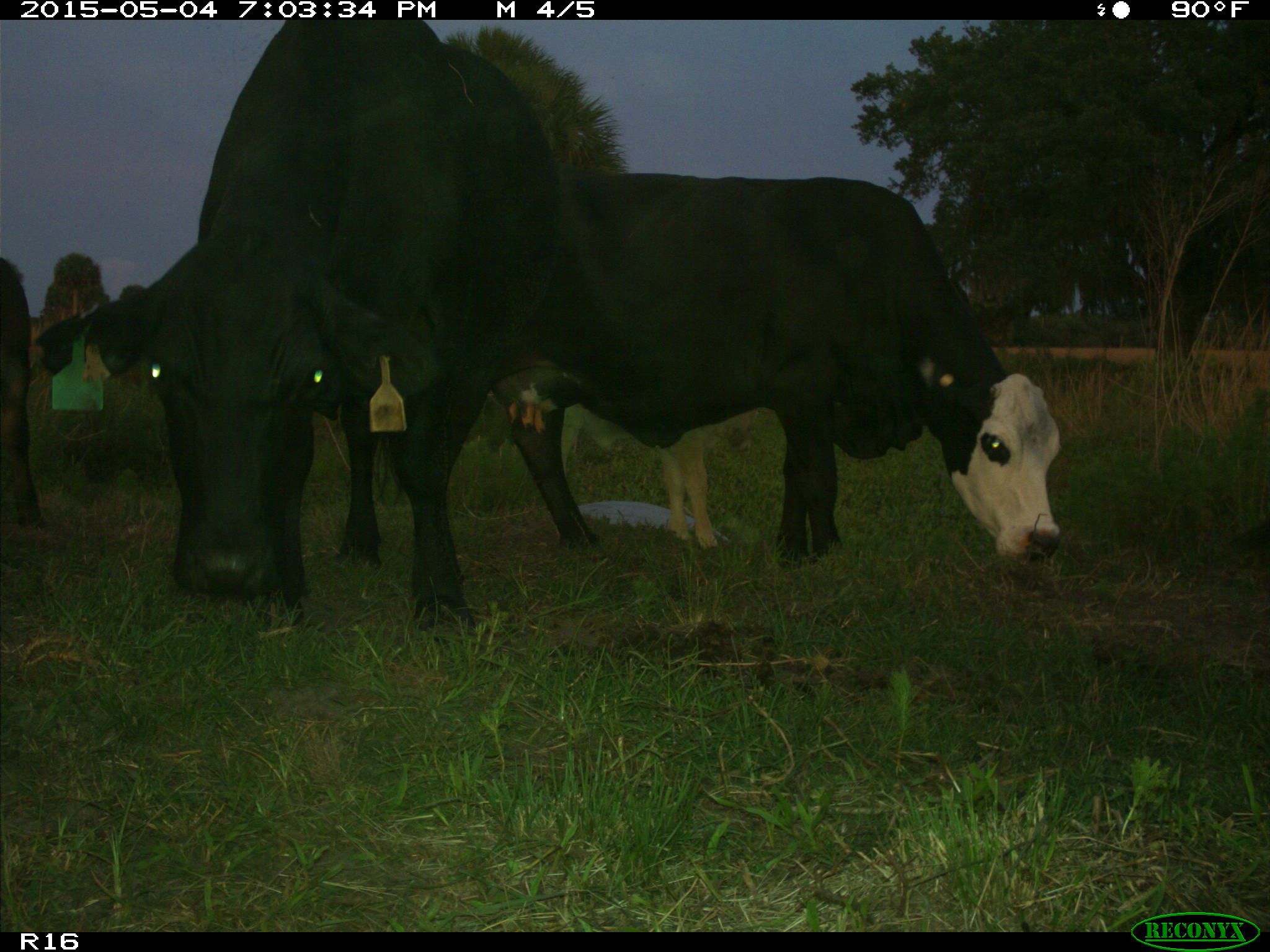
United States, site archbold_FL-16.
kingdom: Animalia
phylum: Chordata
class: Mammalia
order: Artiodactyla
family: Bovidae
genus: Bos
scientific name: Bos taurus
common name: domestic cow